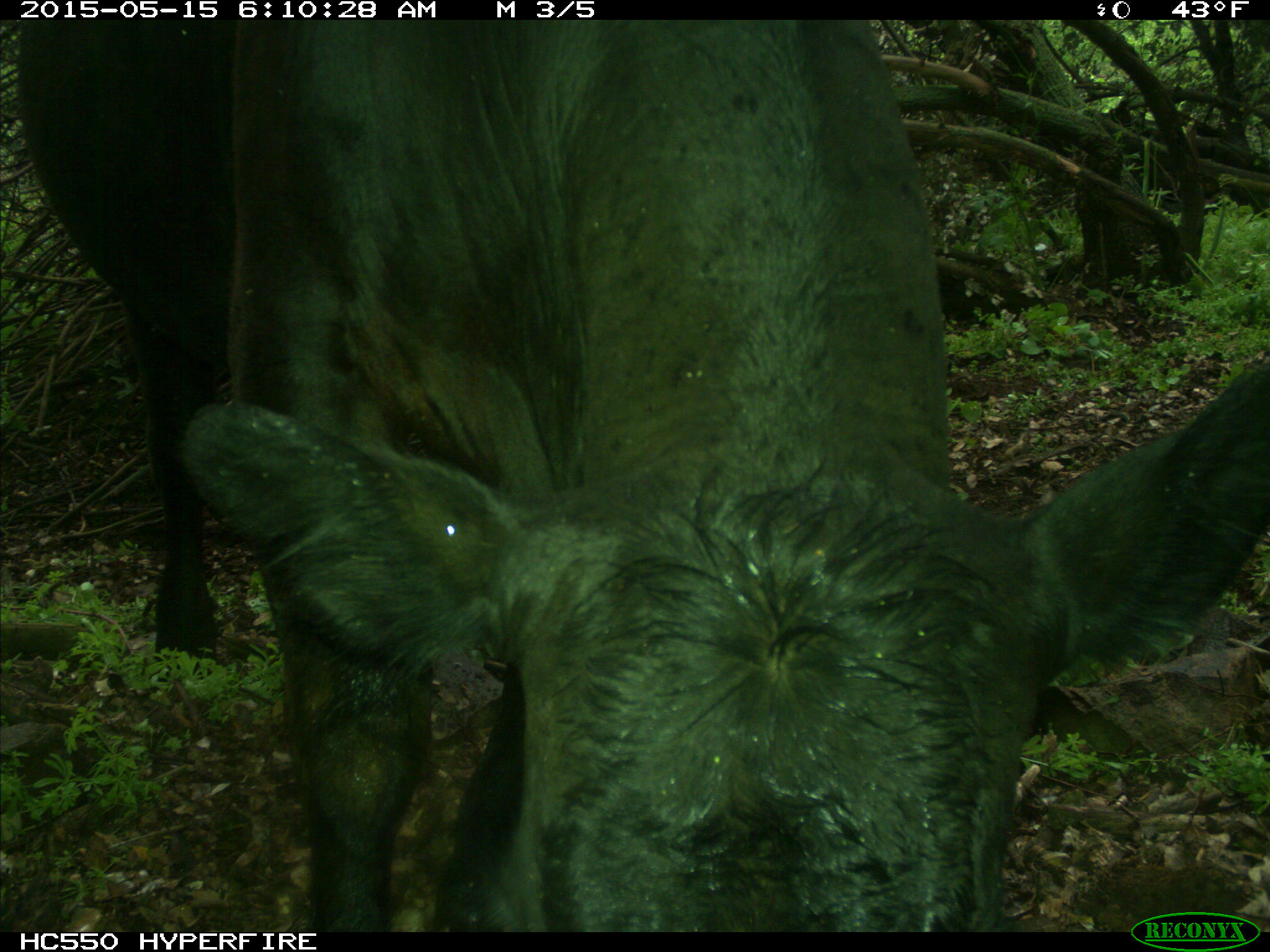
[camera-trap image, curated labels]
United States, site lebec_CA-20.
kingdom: Animalia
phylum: Chordata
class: Mammalia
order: Artiodactyla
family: Bovidae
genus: Bos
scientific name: Bos taurus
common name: domestic cow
Bos taurus (domestic cow).